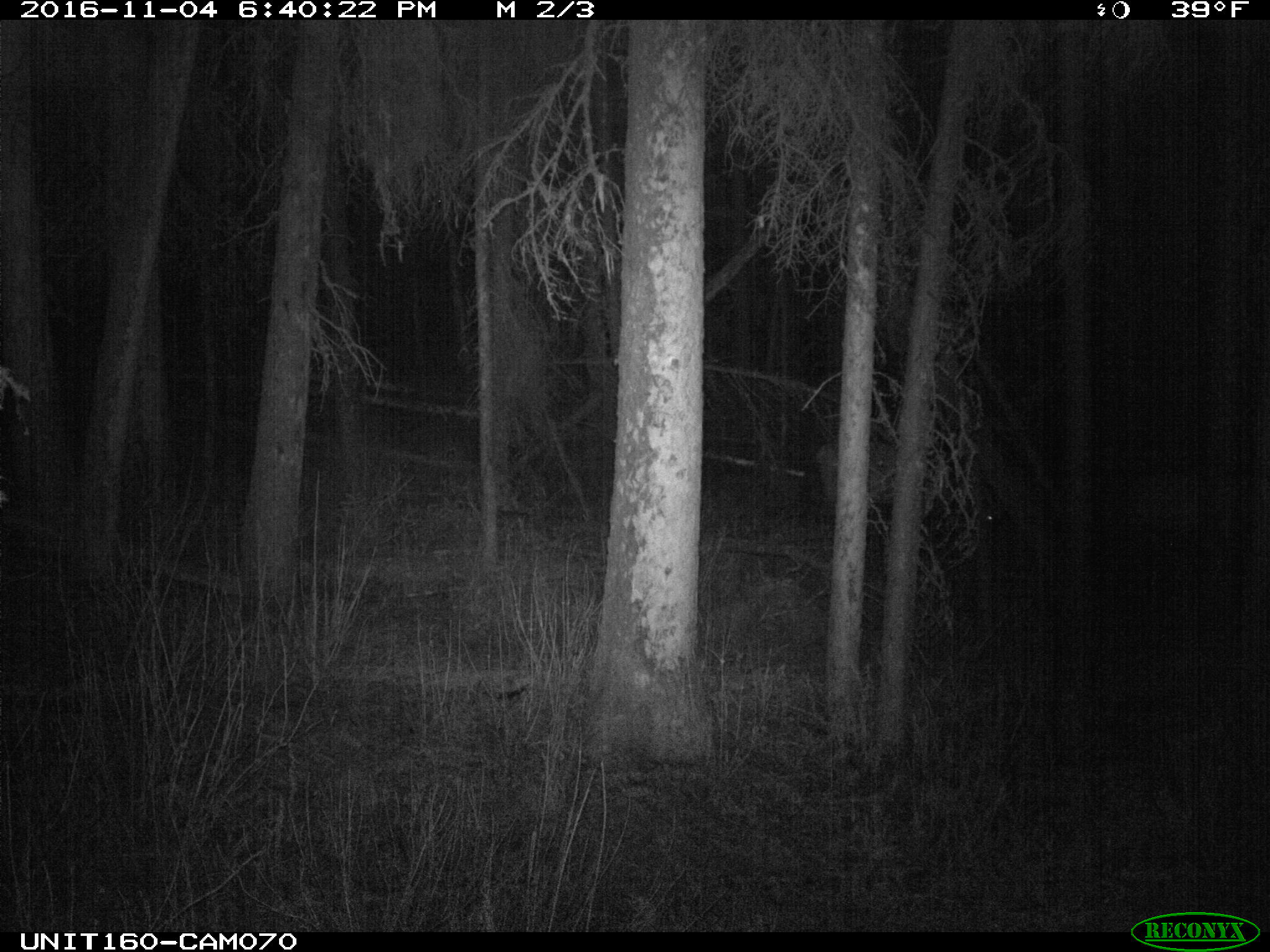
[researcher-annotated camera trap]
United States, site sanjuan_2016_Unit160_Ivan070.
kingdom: Animalia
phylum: Chordata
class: Mammalia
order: Artiodactyla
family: Cervidae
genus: Cervus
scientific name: Cervus elaphus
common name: red deer